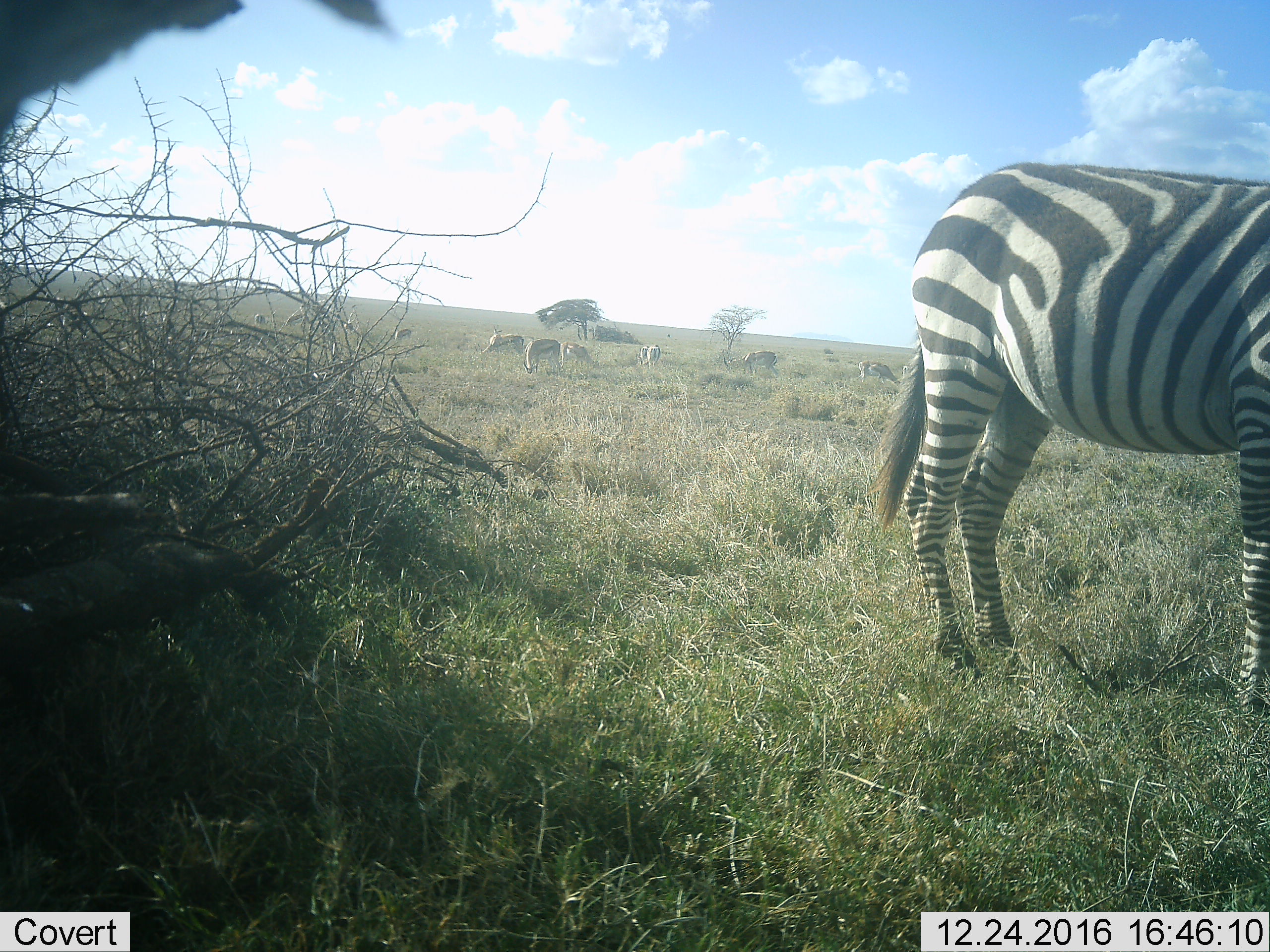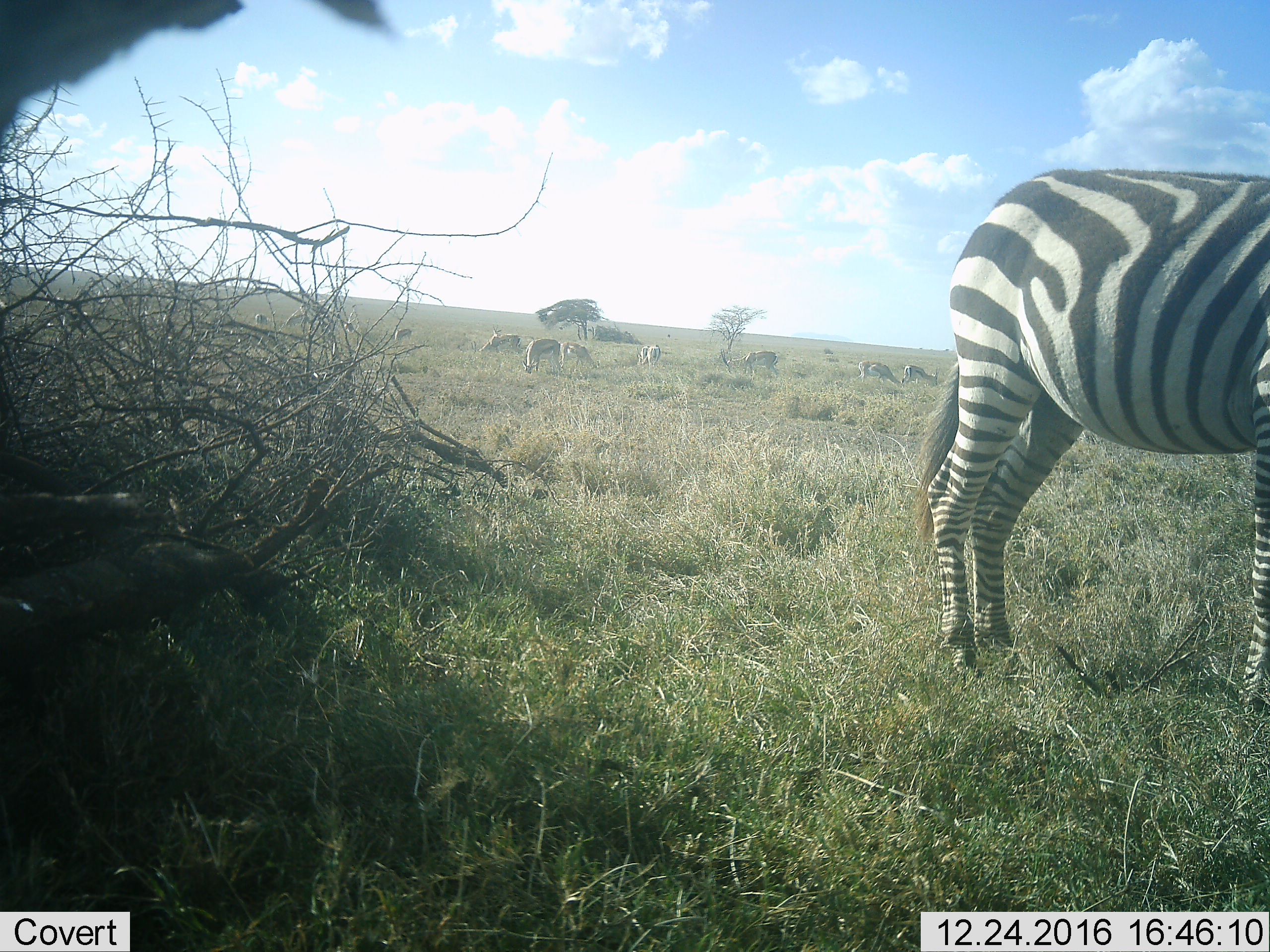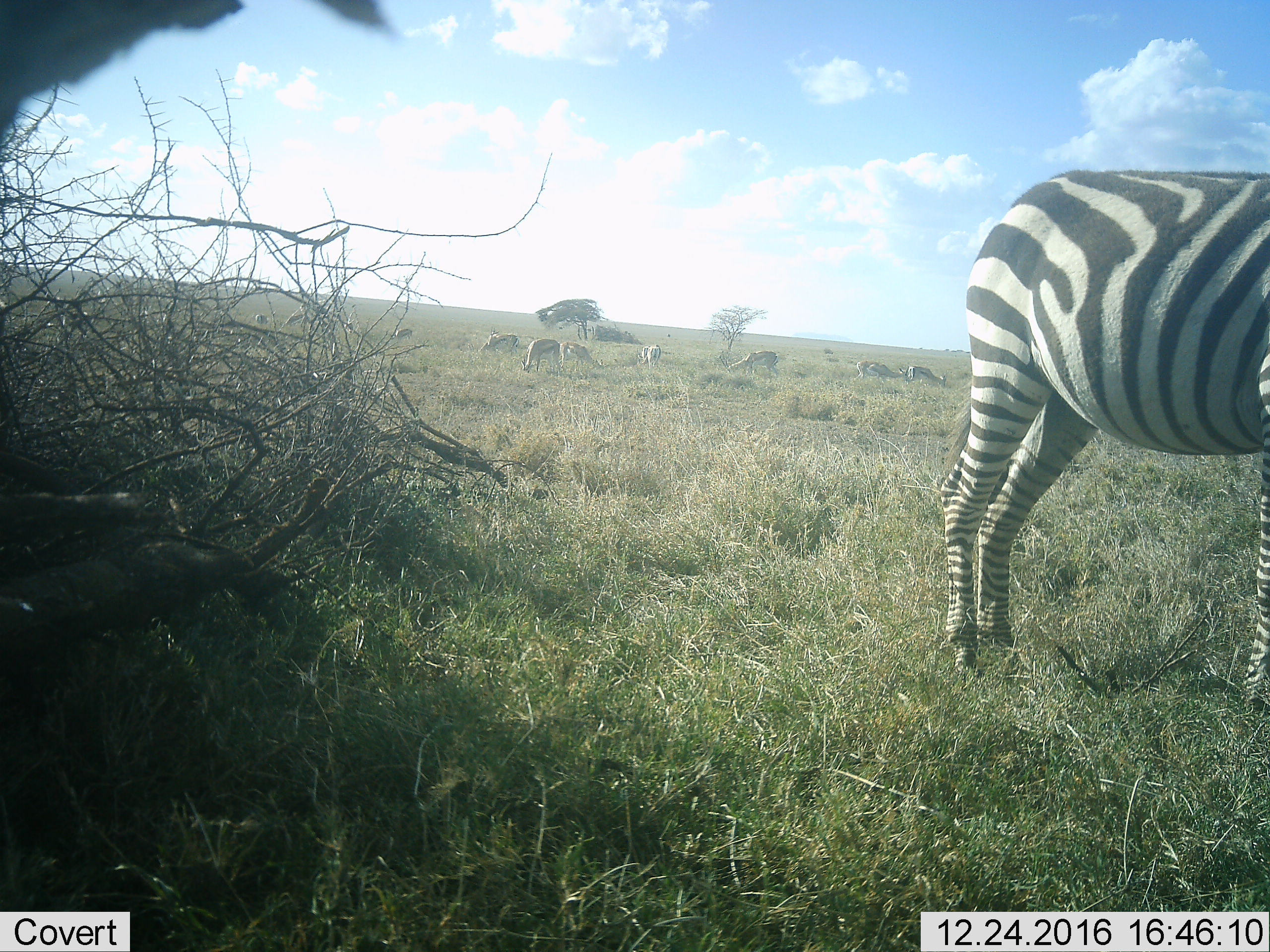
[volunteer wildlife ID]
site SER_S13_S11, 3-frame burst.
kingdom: Animalia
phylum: Chordata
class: Mammalia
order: Artiodactyla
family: Bovidae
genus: Eudorcas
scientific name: Eudorcas thomsonii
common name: thomson's gazelle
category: gazellethomsons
Gazellethomsons (thomson's gazelle) (Eudorcas thomsonii), count 11-50. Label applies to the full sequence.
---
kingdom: Animalia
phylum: Chordata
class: Mammalia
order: Perissodactyla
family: Equidae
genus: Equus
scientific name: Equus quagga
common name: plains zebra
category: zebraplains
Zebraplains (plains zebra) (Equus quagga), count 1. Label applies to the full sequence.